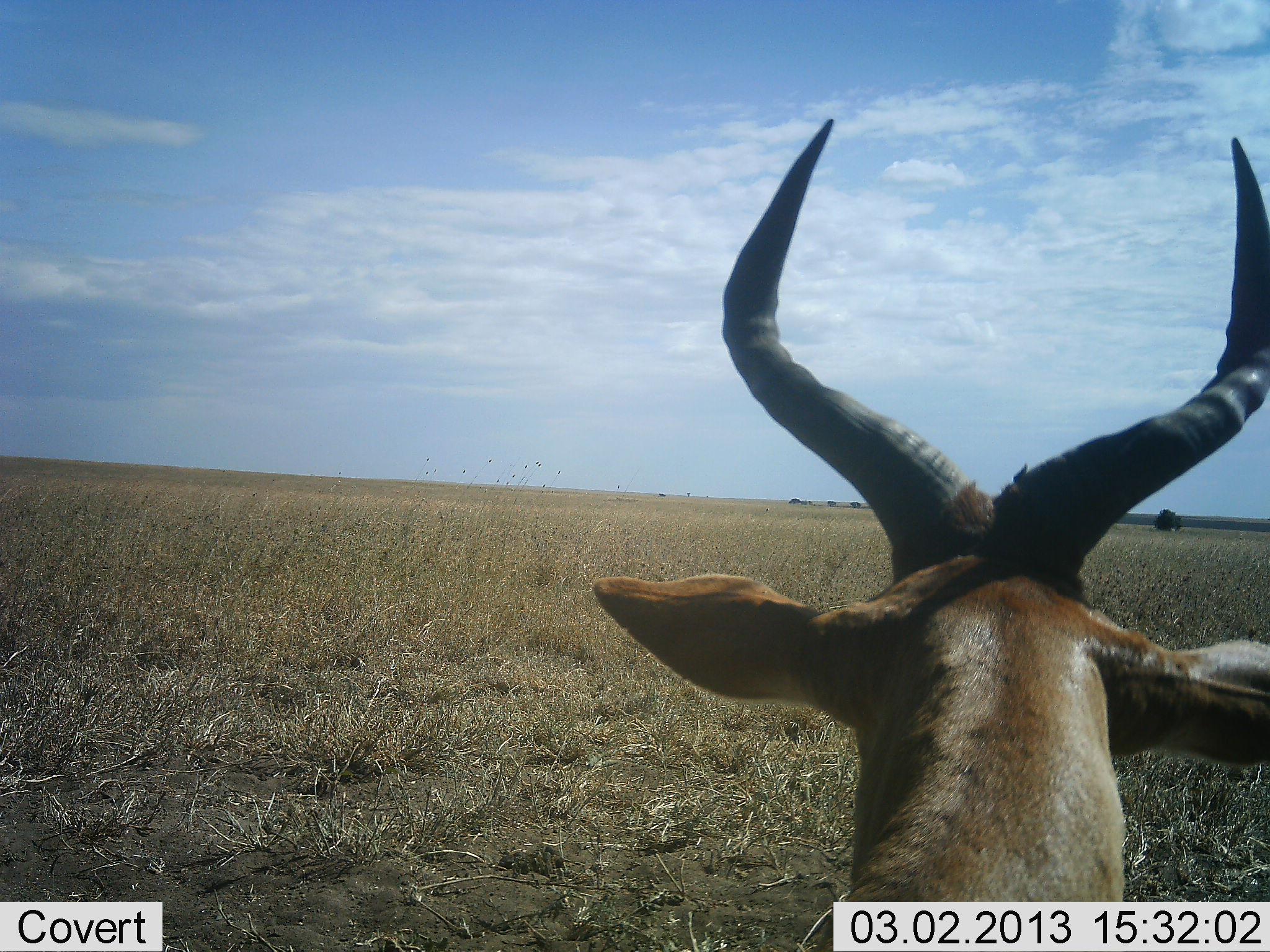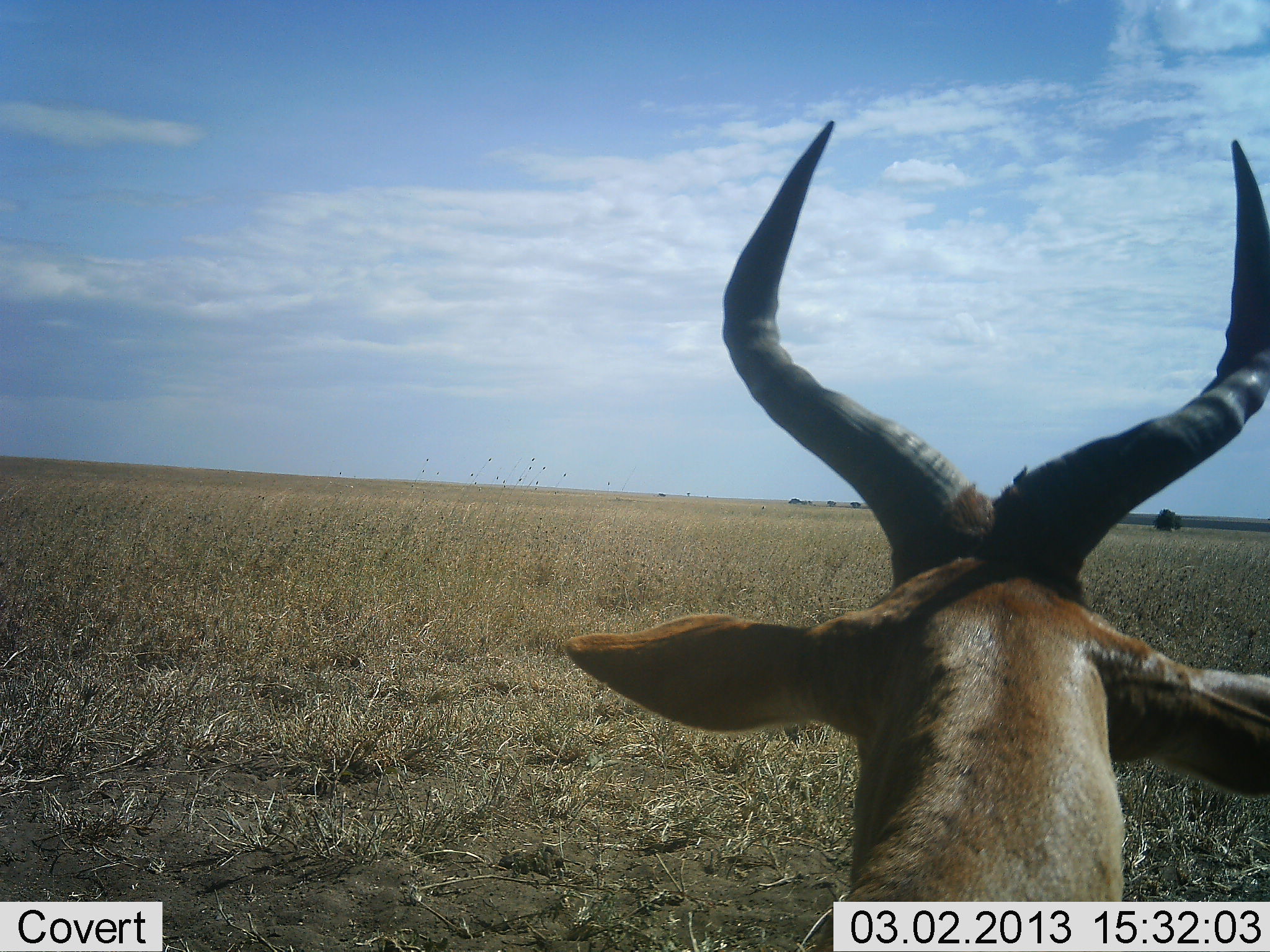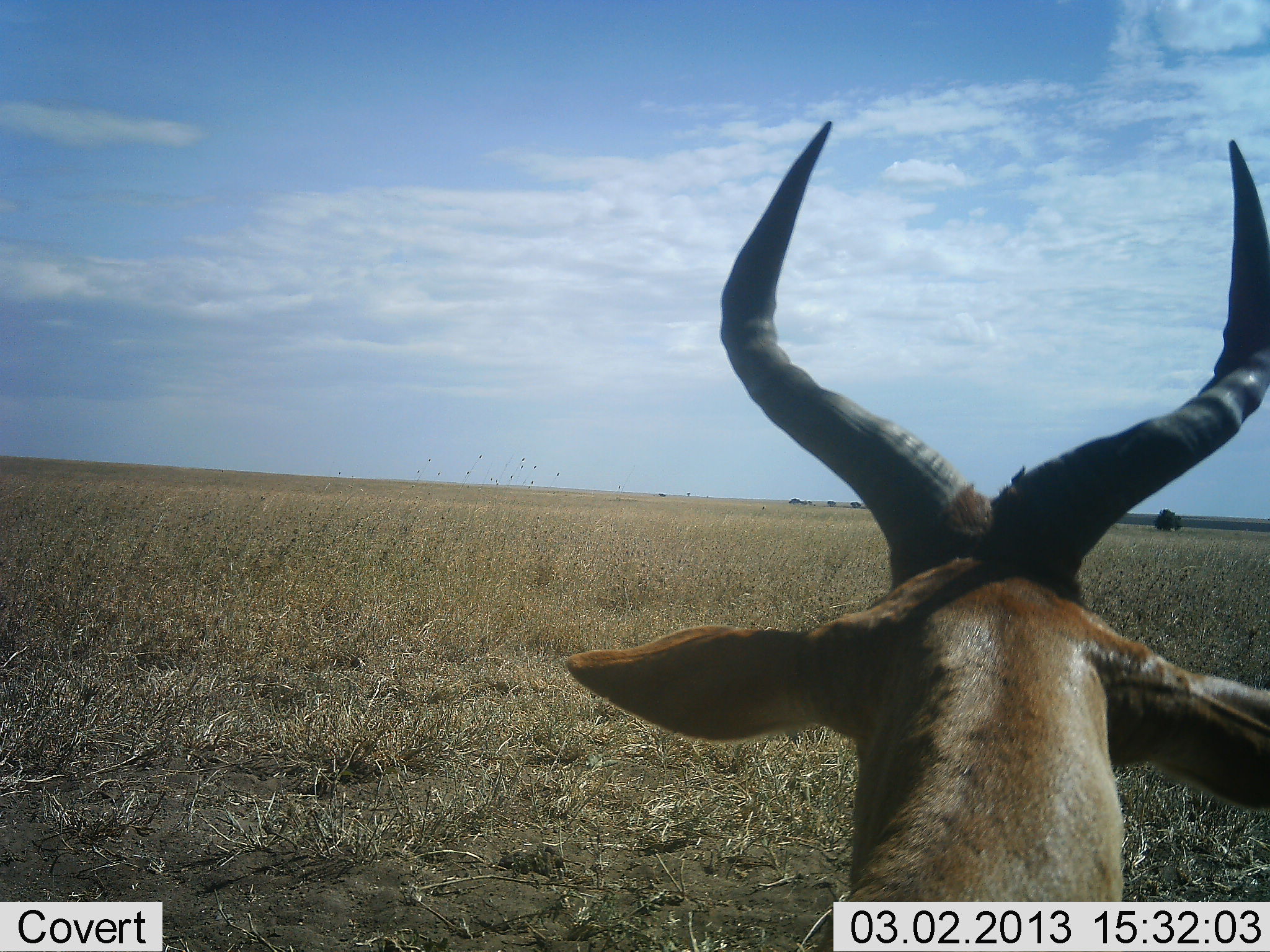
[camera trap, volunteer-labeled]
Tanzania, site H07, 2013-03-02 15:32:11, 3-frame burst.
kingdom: Animalia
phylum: Chordata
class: Mammalia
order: Artiodactyla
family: Bovidae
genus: Alcelaphus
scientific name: Alcelaphus buselaphus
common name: hartebeest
Hartebeest (Alcelaphus buselaphus), count 1. Behavior (volunteer vote fractions): standing 62%, resting 33%, moving 5%, interacting 0%. Young present (vote fraction): 0%. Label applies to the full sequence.